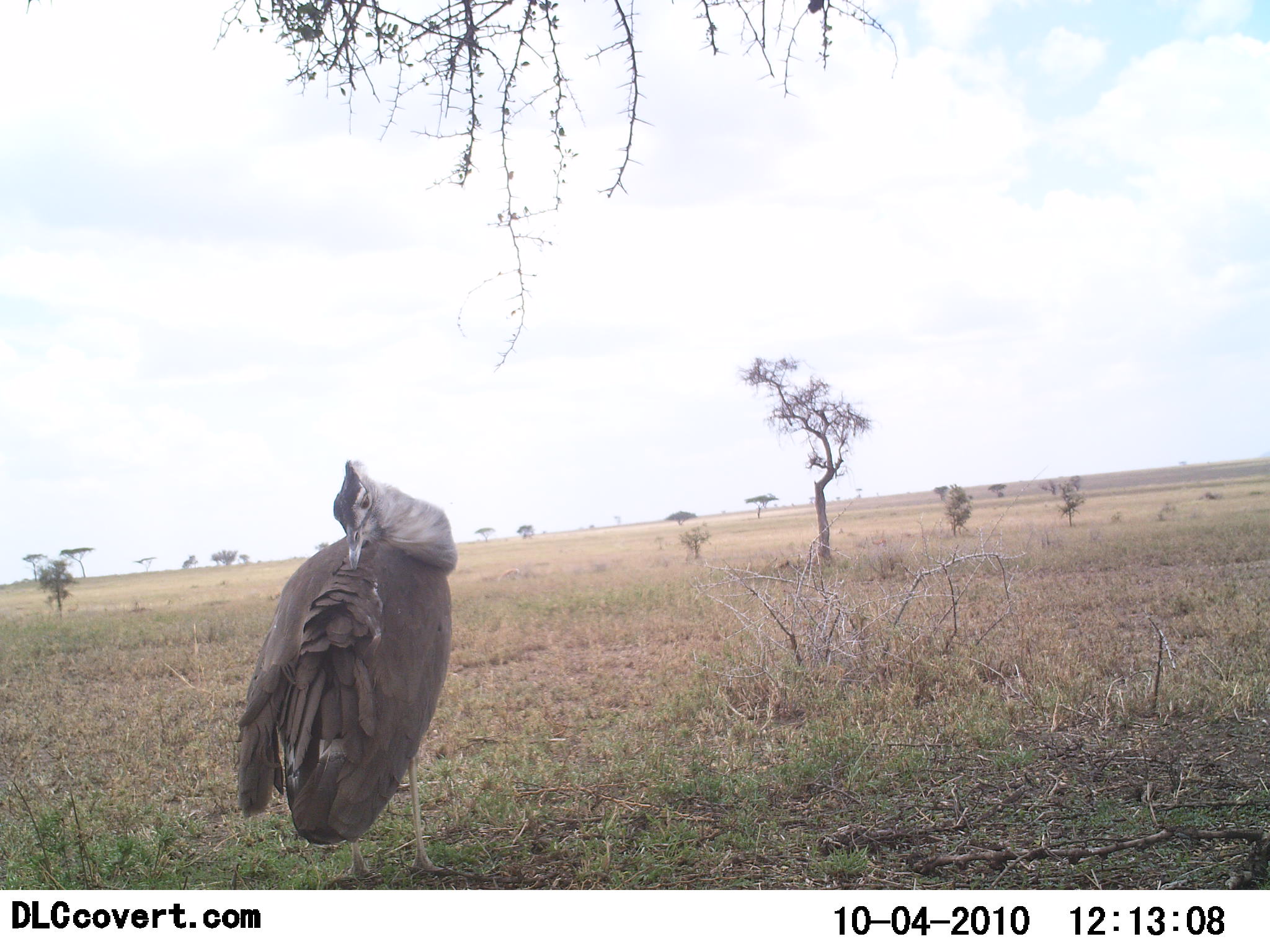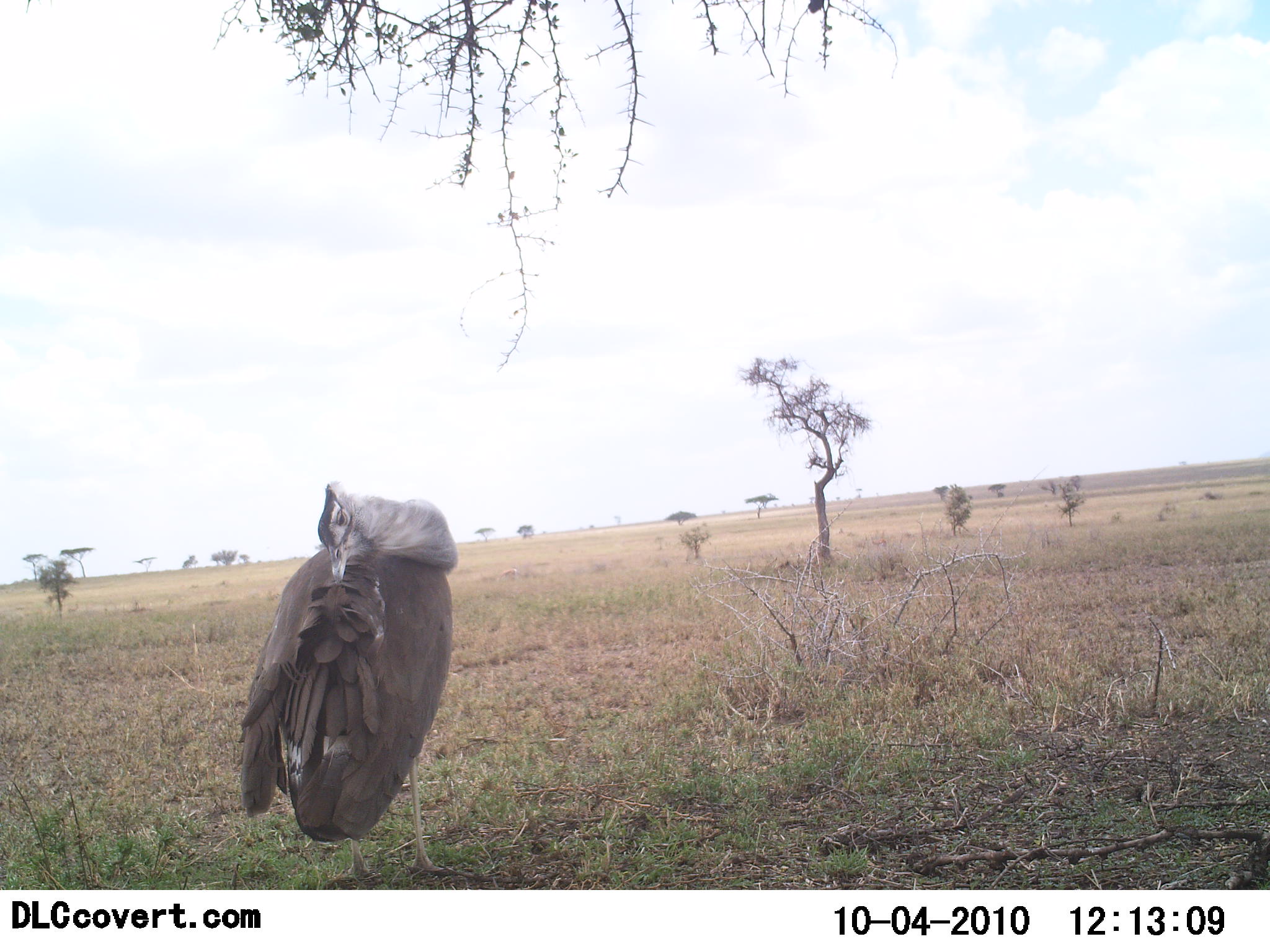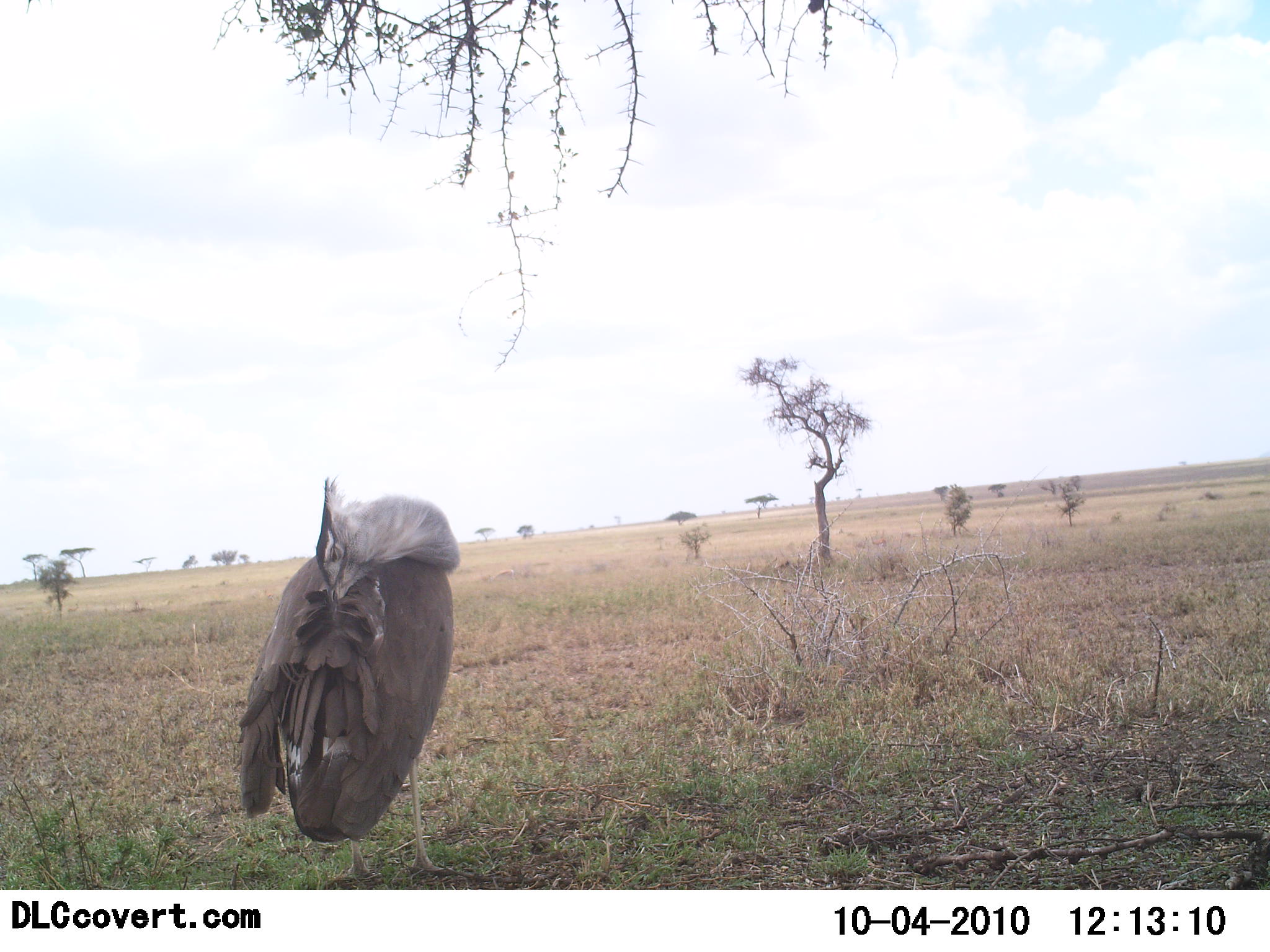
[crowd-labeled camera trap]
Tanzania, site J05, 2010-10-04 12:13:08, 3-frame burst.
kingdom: Animalia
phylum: Chordata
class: Aves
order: Otidiformes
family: Otididae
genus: Ardeotis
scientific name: Ardeotis kori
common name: kori bustard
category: koribustard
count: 1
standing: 94%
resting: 19%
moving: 0%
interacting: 6%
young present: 0%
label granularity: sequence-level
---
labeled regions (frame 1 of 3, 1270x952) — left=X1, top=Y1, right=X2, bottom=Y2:
animal: left=234, top=458, right=458, bottom=879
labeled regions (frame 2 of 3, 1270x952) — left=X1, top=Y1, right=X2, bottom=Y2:
animal: left=240, top=479, right=454, bottom=881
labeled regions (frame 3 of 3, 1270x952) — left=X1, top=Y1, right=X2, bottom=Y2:
animal: left=238, top=477, right=460, bottom=884